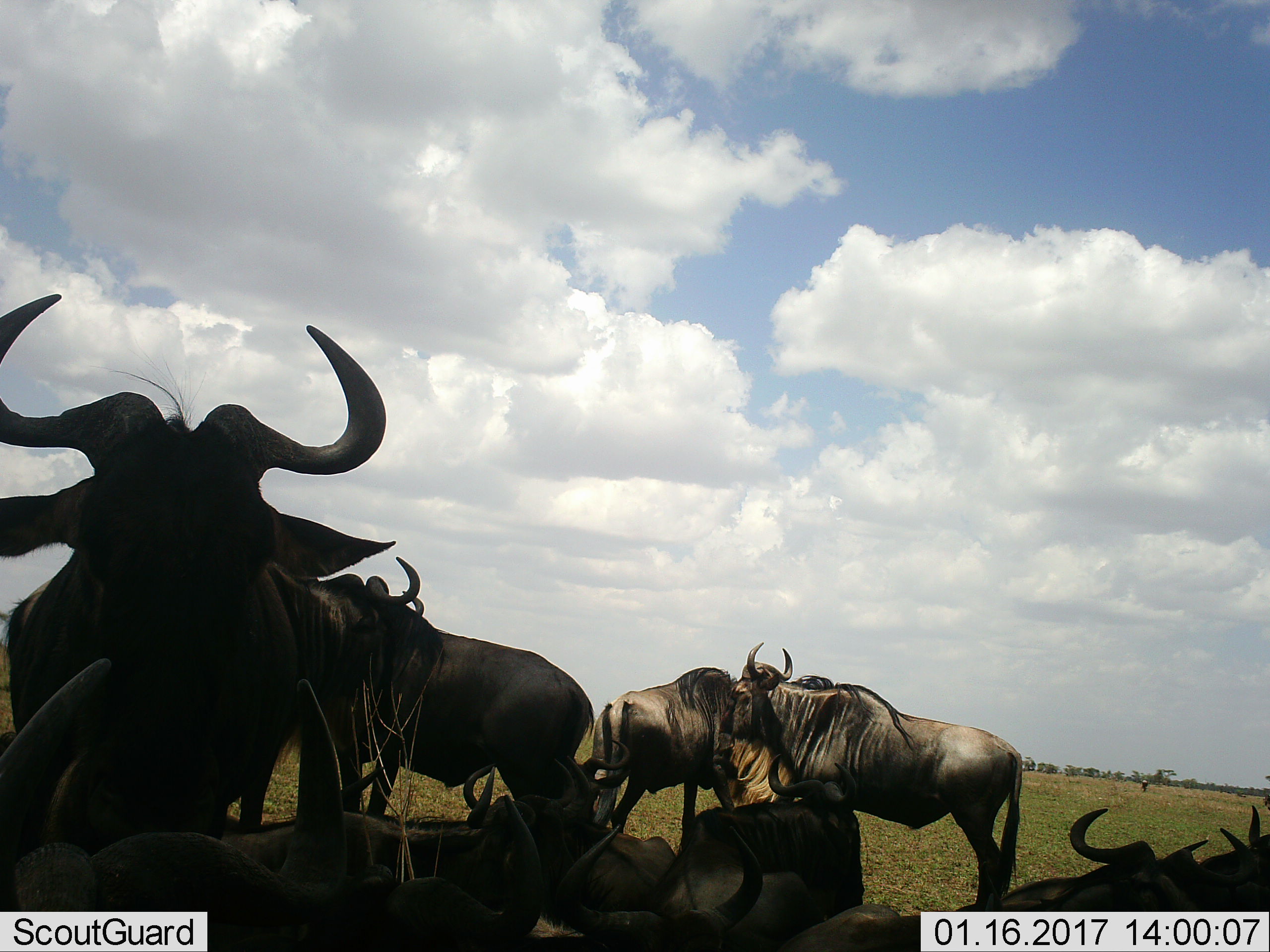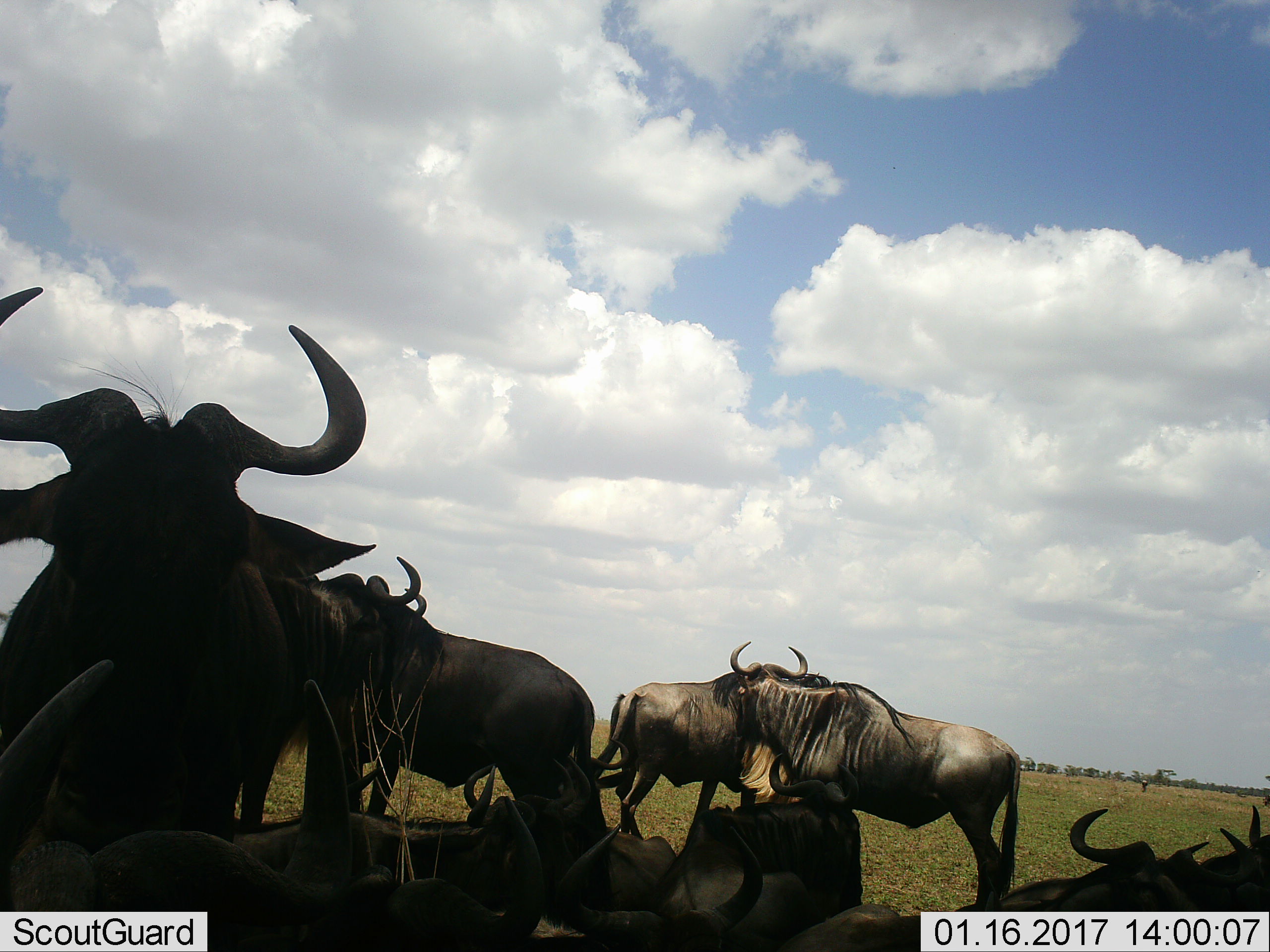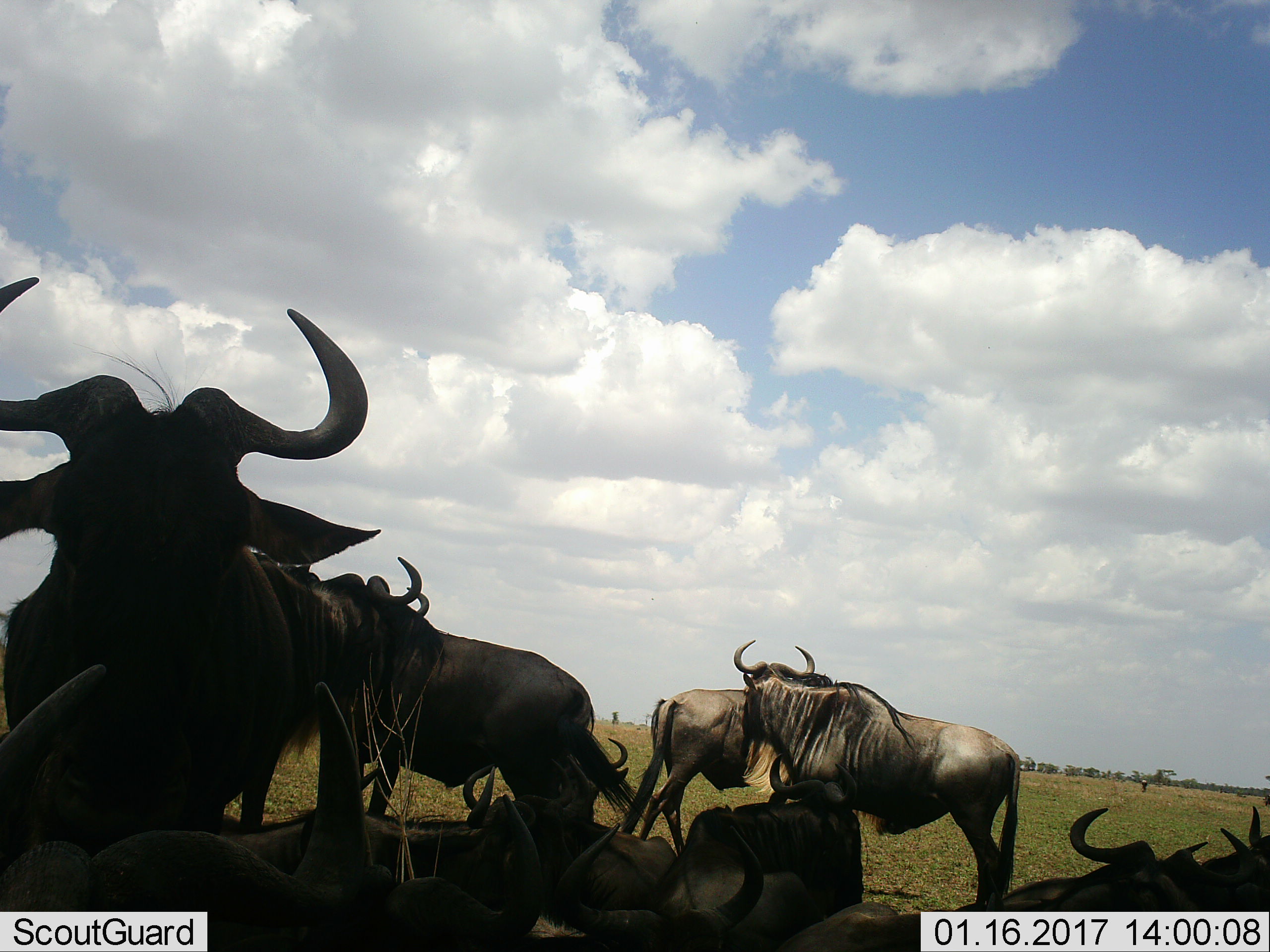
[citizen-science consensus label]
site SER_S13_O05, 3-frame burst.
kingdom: Animalia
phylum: Chordata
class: Mammalia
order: Artiodactyla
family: Bovidae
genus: Connochaetes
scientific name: Connochaetes taurinus taurinus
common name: blue wildebeest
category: wildebeestblue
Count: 11-50.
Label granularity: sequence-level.